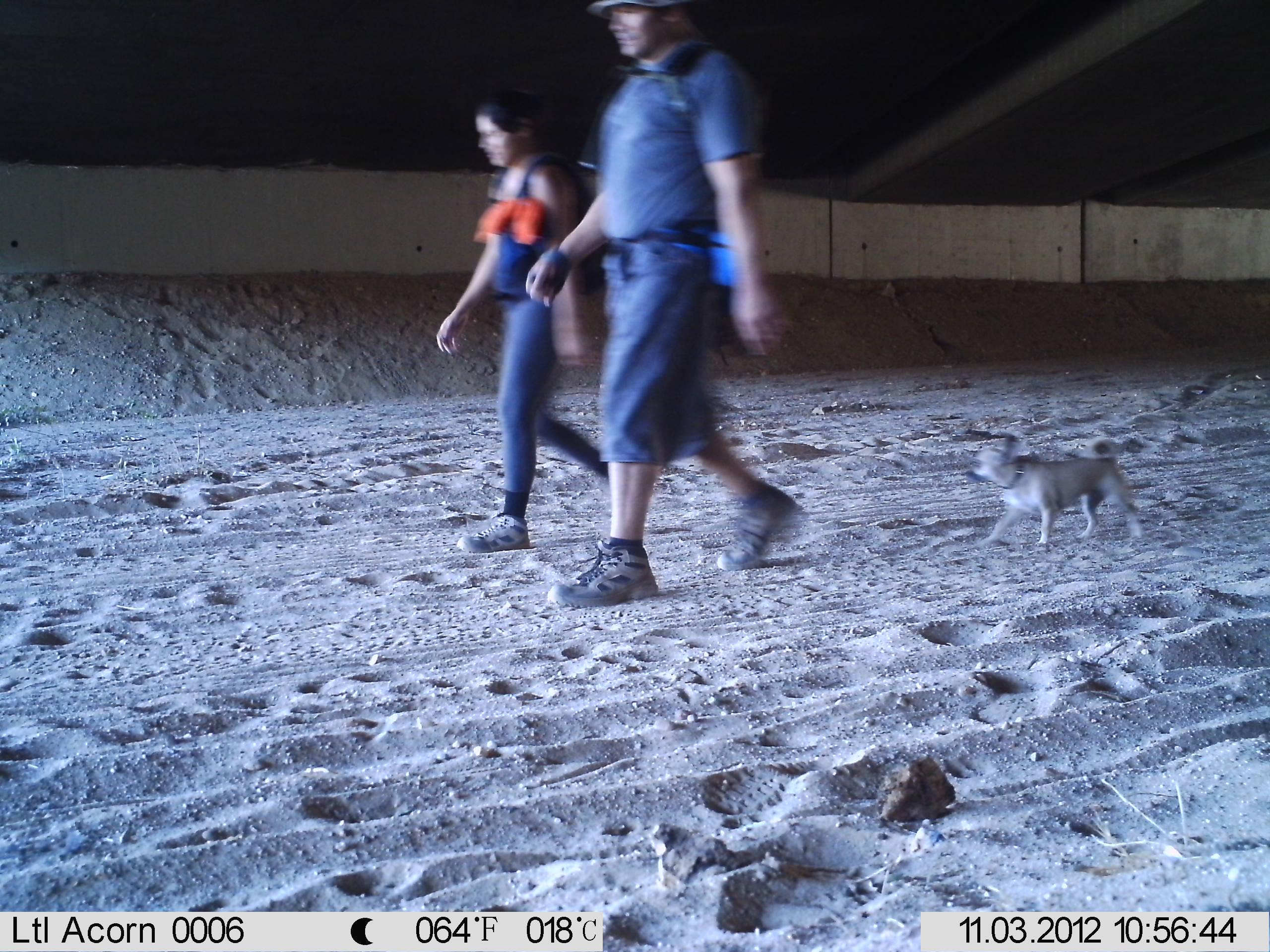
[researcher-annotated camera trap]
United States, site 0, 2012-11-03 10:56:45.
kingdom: Animalia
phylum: Chordata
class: Mammalia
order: Carnivora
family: Canidae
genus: Canis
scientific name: Canis familiaris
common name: domestic dog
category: dog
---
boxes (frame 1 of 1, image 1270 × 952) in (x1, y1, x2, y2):
dog: (960, 420, 1154, 566)